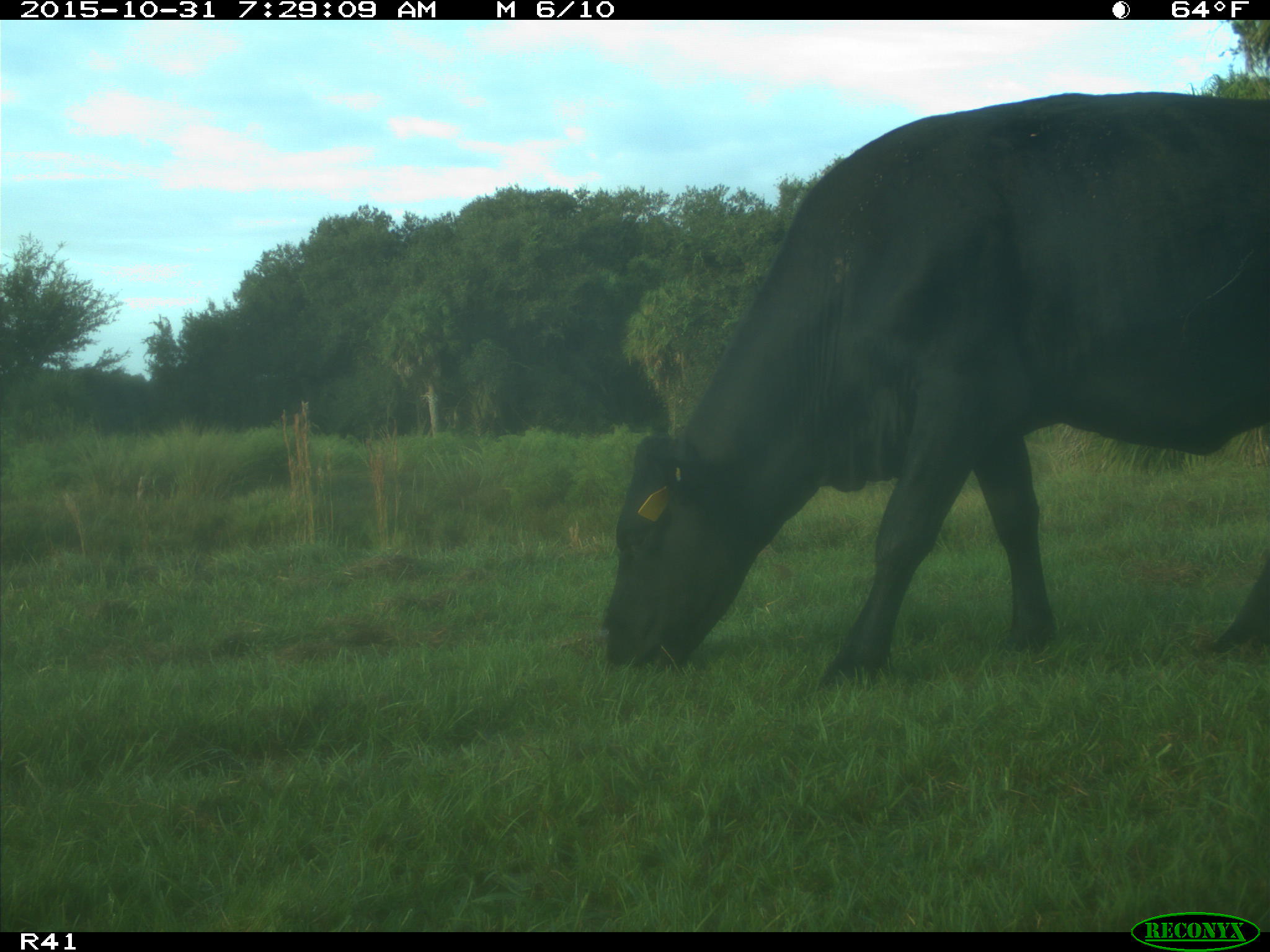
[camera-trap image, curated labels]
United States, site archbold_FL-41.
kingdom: Animalia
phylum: Chordata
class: Mammalia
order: Artiodactyla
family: Bovidae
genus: Bos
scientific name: Bos taurus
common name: domestic cow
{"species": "Bos taurus (domestic cow)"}